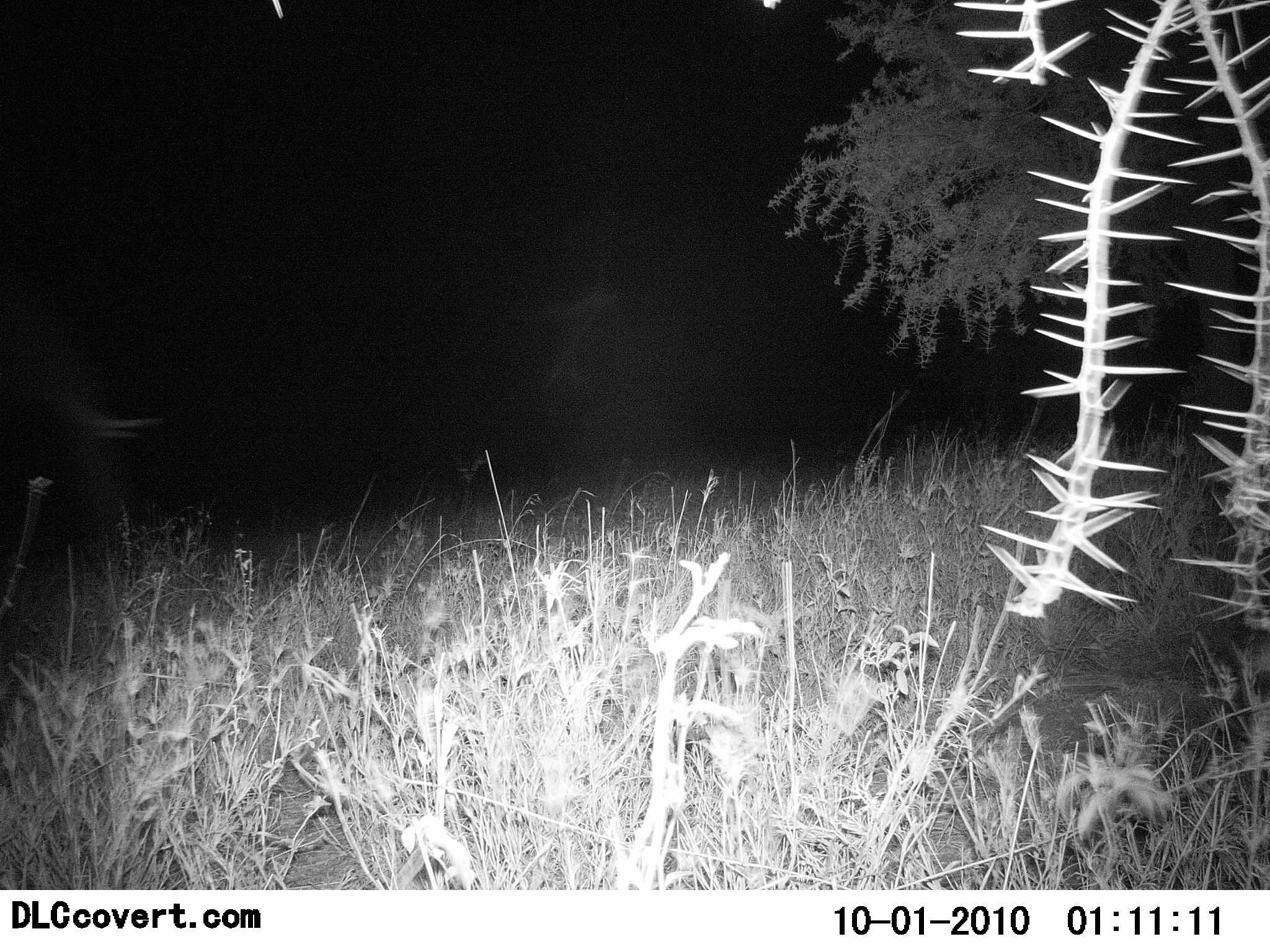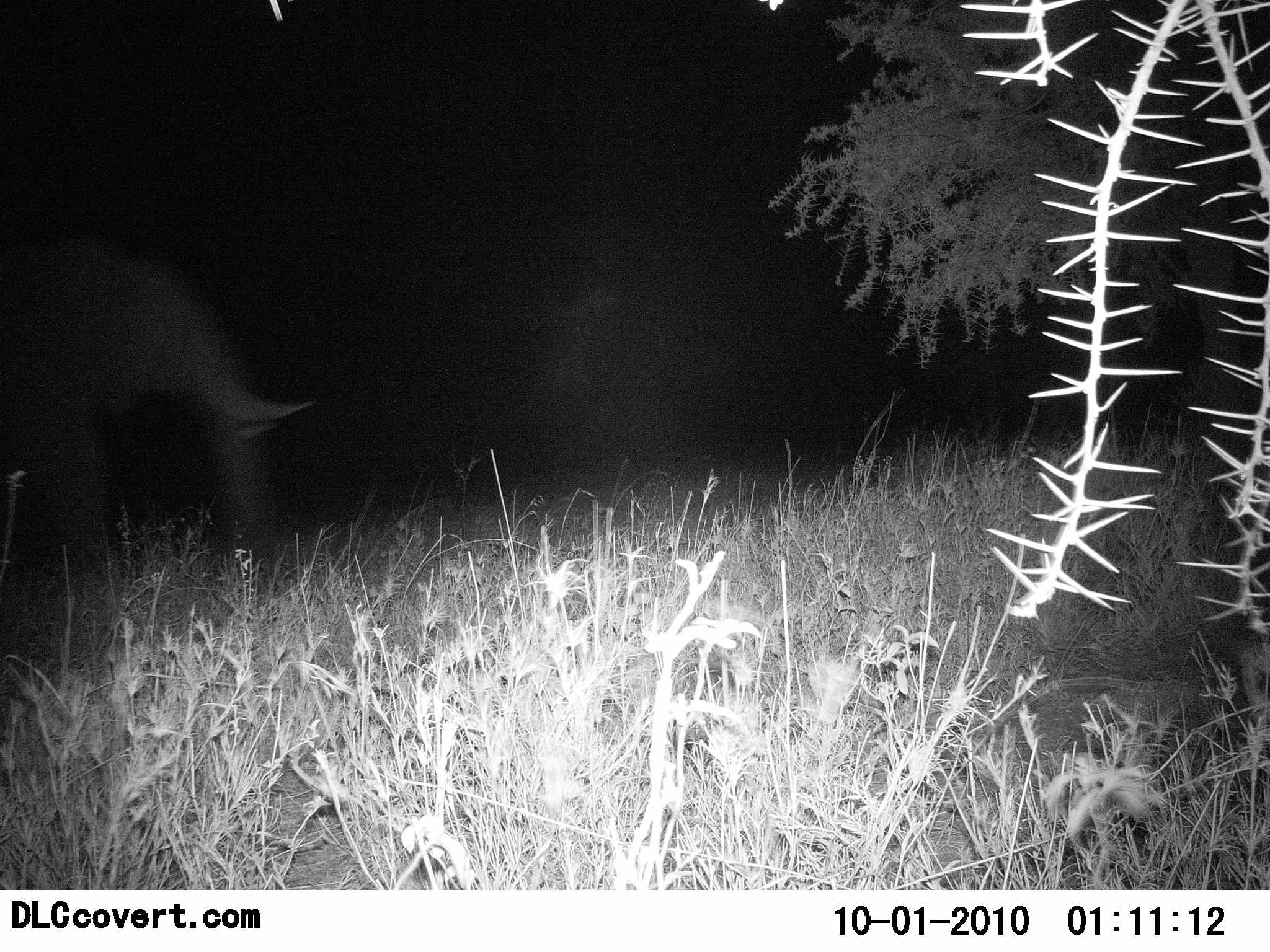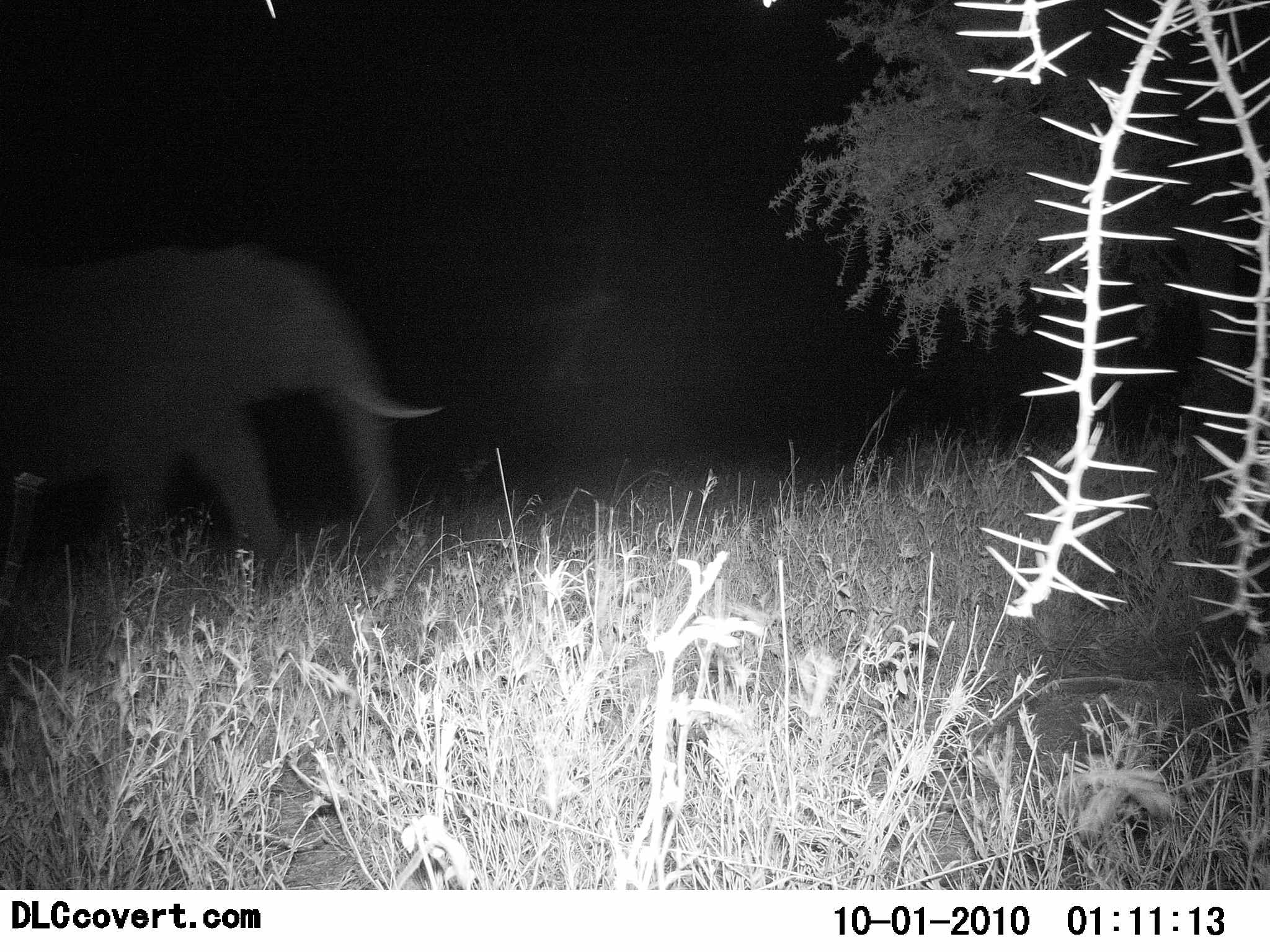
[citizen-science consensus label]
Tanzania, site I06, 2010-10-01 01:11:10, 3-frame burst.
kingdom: Animalia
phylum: Chordata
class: Mammalia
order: Proboscidea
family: Elephantidae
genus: Loxodonta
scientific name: Loxodonta africana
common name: african bush elephant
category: elephant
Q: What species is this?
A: Elephant (african bush elephant) (Loxodonta africana).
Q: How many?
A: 1.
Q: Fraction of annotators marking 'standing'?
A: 0%.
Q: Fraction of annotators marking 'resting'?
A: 0%.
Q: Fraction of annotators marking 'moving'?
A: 100%.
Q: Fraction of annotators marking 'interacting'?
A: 0%.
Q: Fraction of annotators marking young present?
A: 0%.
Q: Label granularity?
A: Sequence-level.